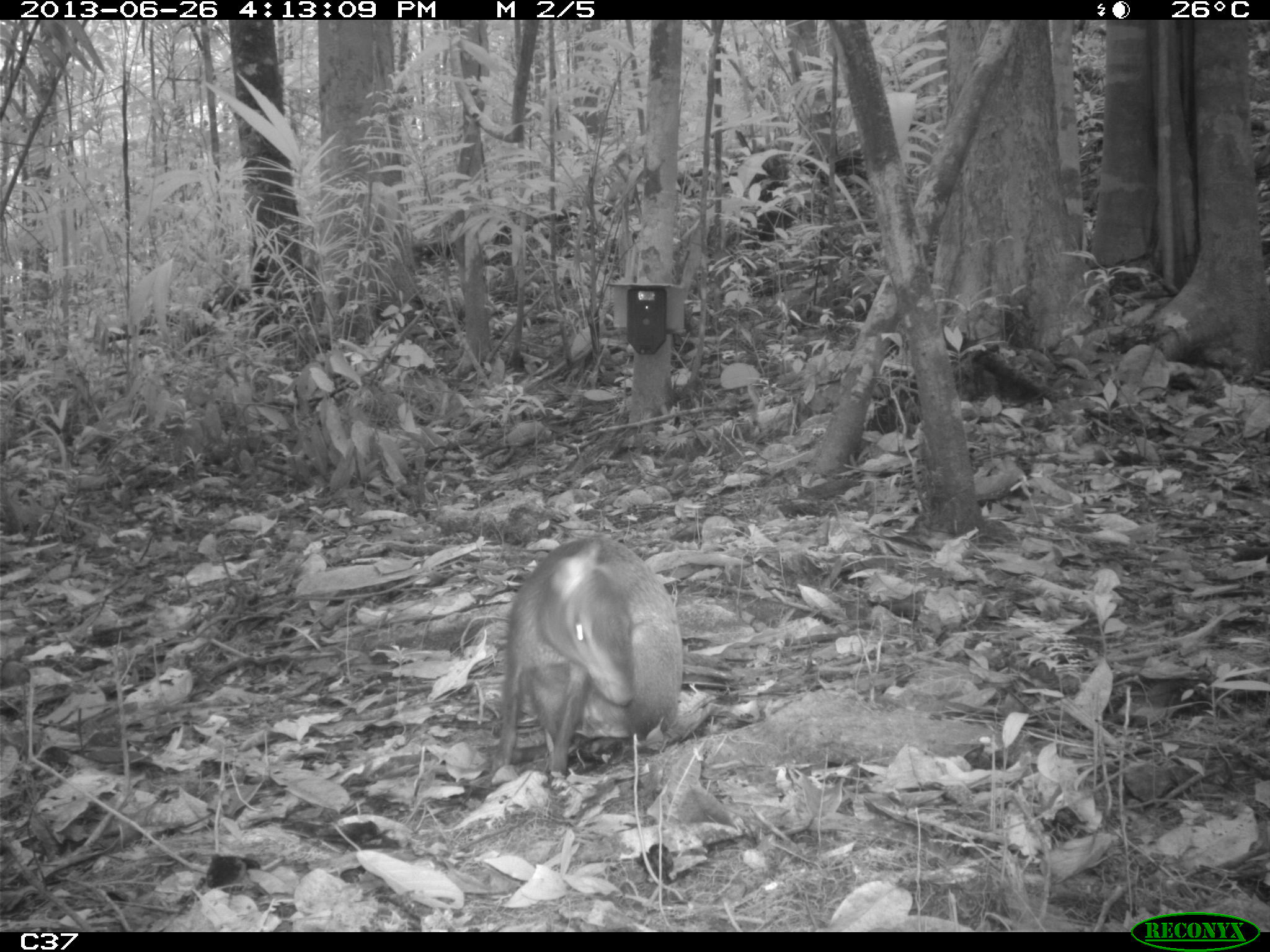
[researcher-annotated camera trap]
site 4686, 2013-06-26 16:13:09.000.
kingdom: Animalia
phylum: Chordata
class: Mammalia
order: Rodentia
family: Dasyproctidae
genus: Dasyprocta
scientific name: Dasyprocta leporina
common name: red-rumped agouti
Dasyprocta leporina (red-rumped agouti), count 1, age adult.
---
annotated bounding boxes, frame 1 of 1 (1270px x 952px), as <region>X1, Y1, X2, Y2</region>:
dasyprocta leporina: <region>491, 536, 683, 777</region>